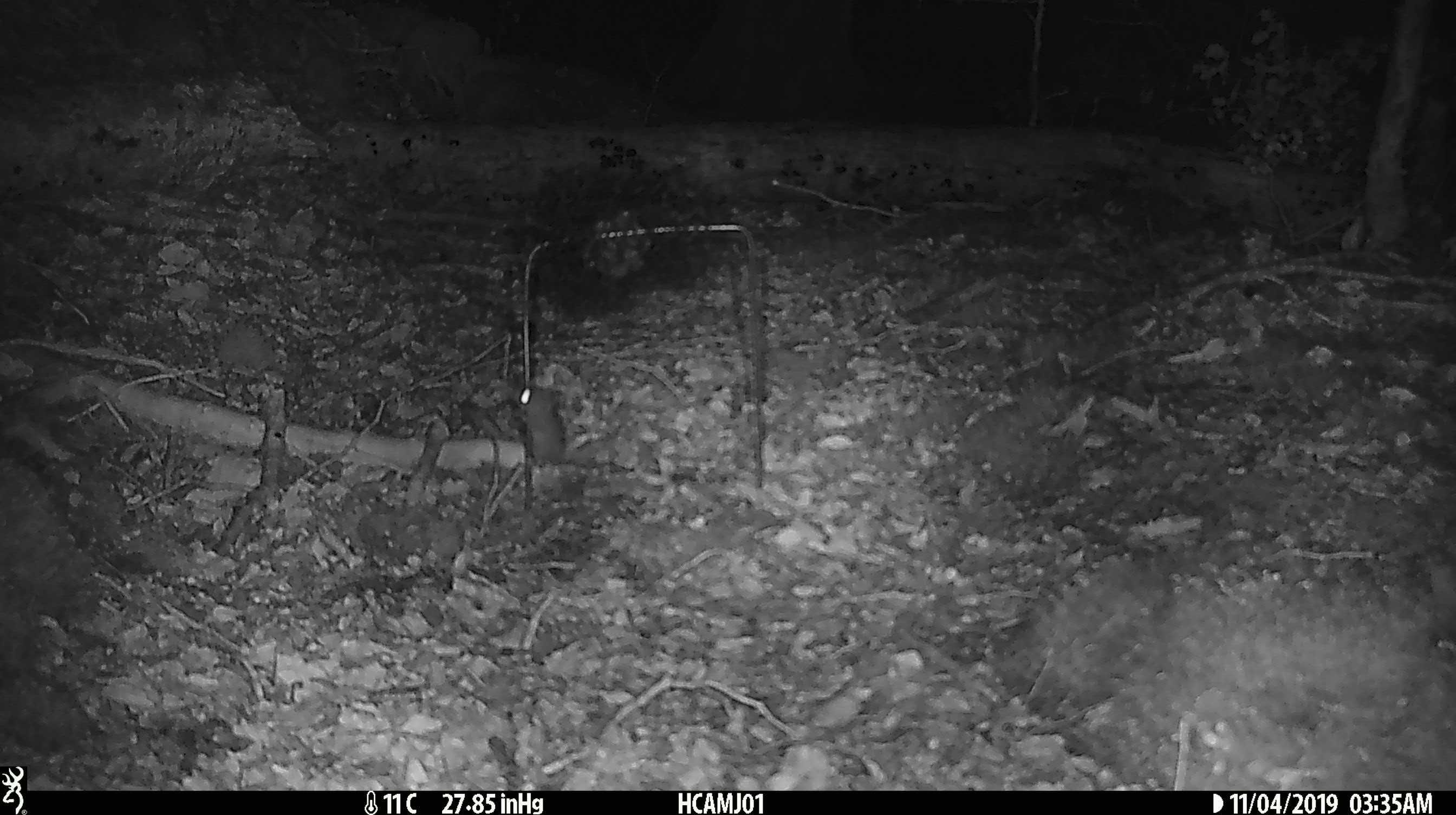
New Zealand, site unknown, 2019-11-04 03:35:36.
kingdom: Animalia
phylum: Chordata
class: Mammalia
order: Rodentia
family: Muridae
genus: Mus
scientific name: Mus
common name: mouse